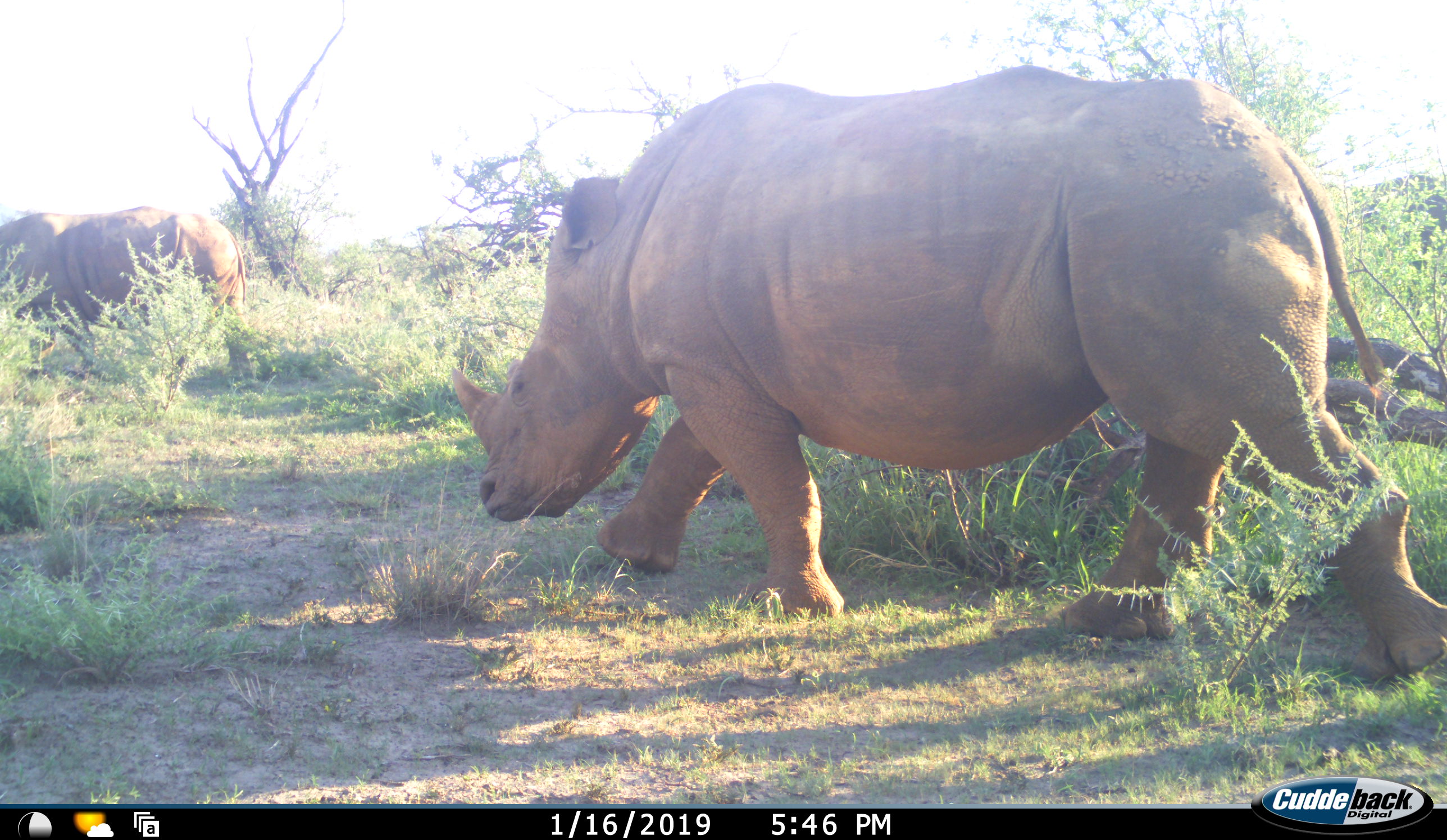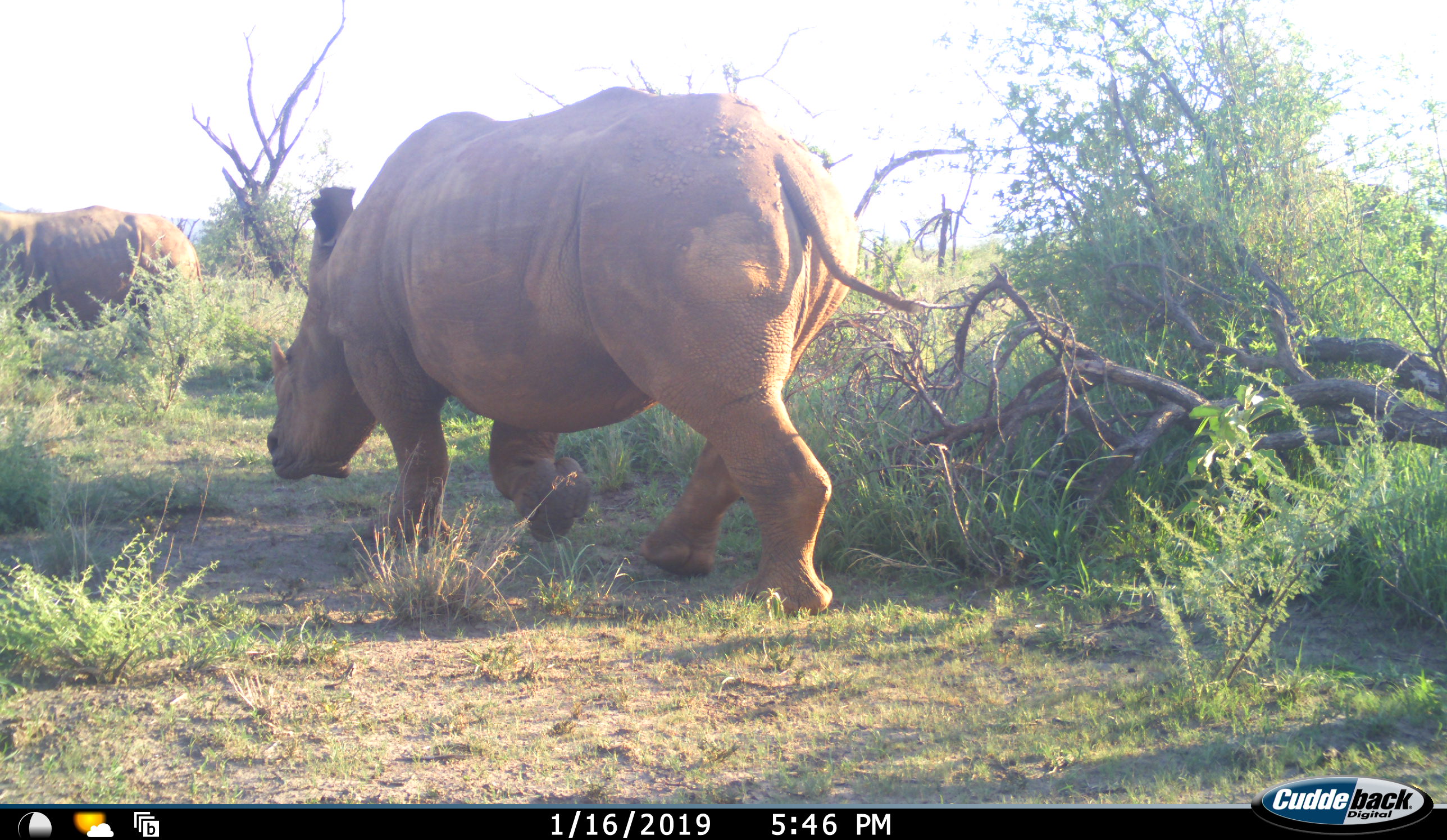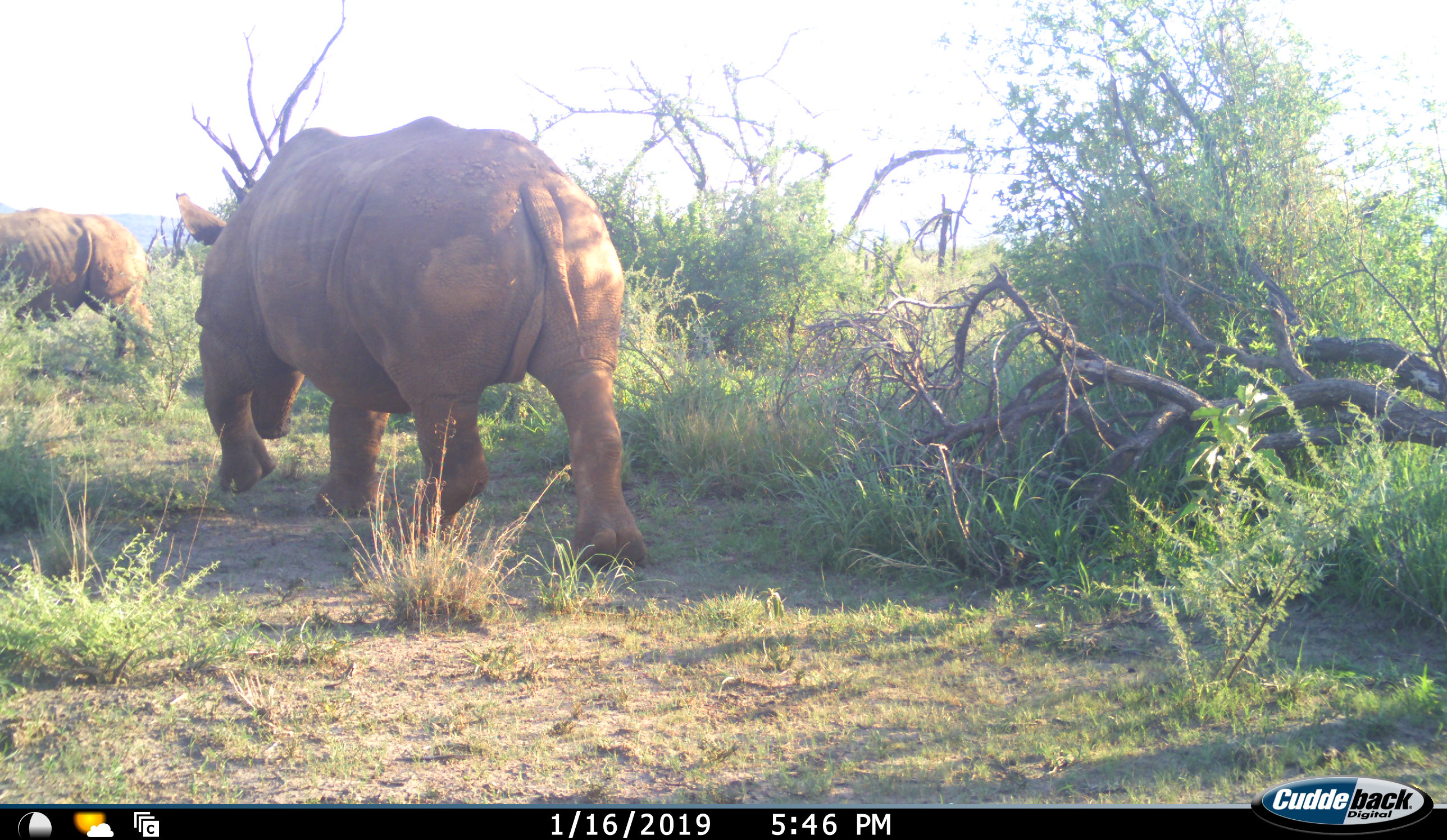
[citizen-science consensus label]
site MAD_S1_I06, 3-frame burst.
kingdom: Animalia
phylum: Chordata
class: Mammalia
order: Perissodactyla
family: Rhinocerotidae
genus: Ceratotherium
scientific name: Ceratotherium simum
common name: white rhinoceros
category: rhinoceroswhite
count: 2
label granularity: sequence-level